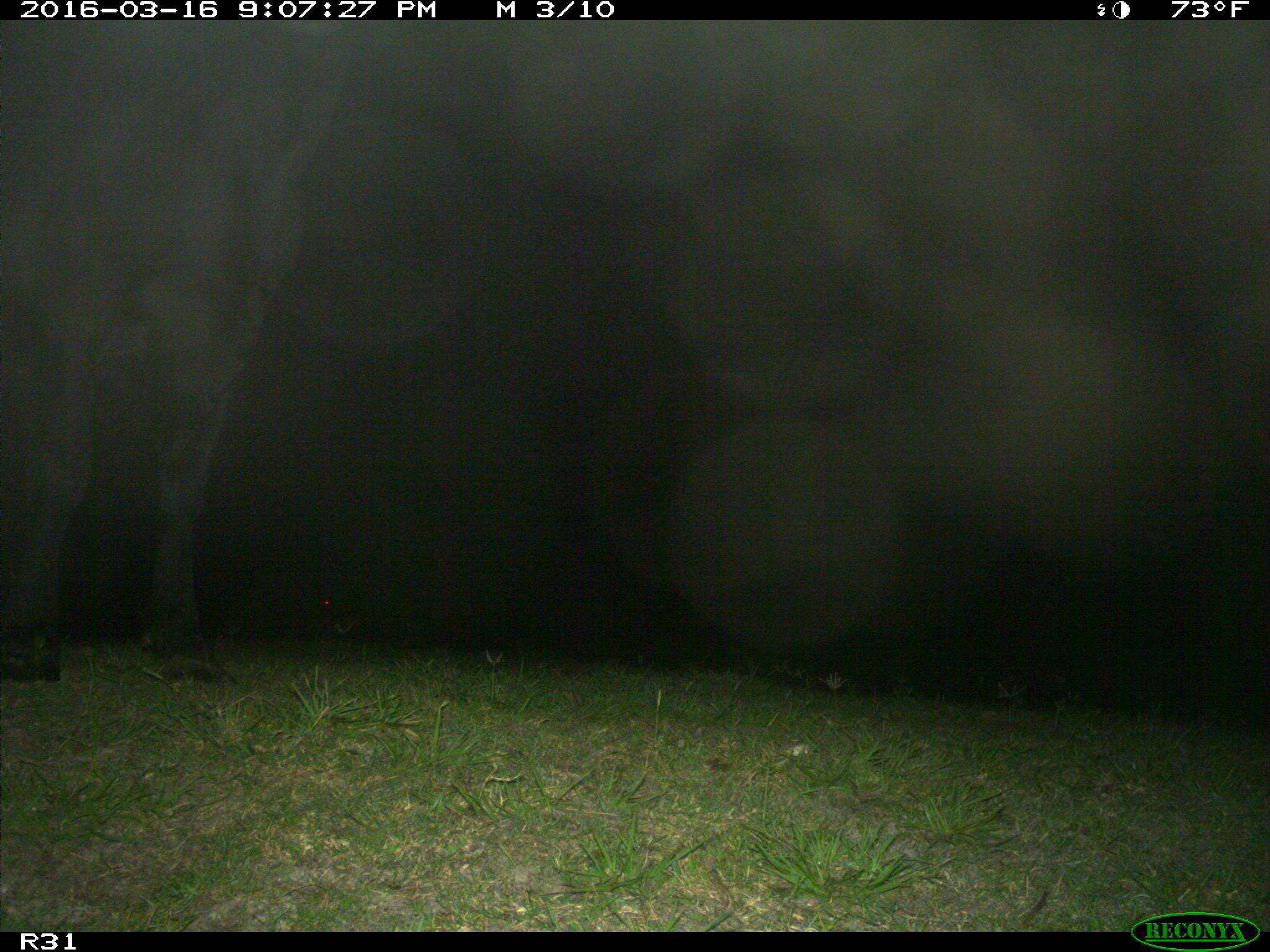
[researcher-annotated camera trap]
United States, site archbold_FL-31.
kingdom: Animalia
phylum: Chordata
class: Mammalia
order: Artiodactyla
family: Bovidae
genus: Bos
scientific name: Bos taurus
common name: domestic cow